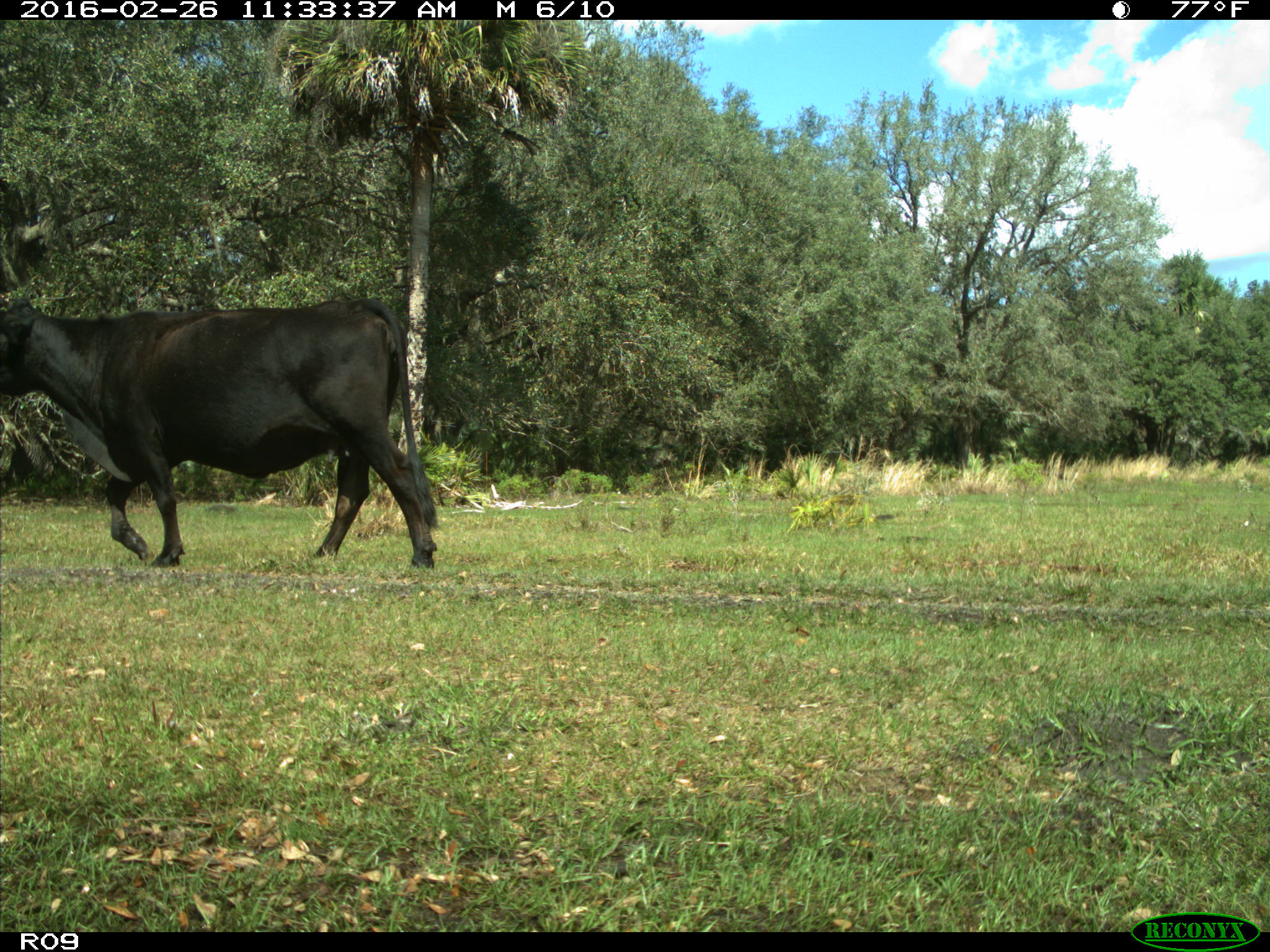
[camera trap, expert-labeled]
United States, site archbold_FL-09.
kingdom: Animalia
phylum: Chordata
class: Mammalia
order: Artiodactyla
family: Bovidae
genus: Bos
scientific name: Bos taurus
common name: domestic cow